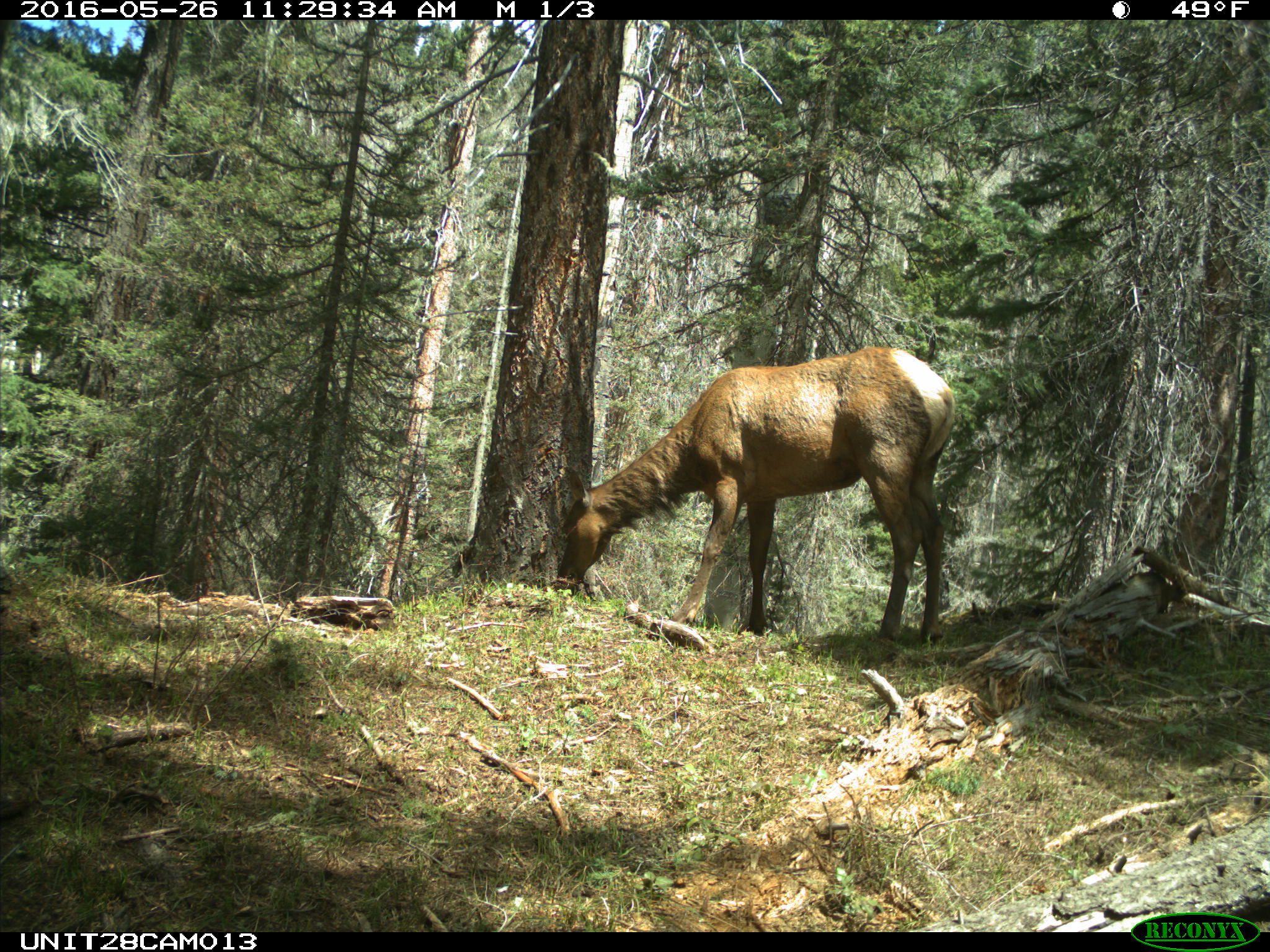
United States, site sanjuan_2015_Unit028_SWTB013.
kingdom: Animalia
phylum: Chordata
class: Mammalia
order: Artiodactyla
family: Cervidae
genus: Cervus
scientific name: Cervus elaphus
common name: red deer